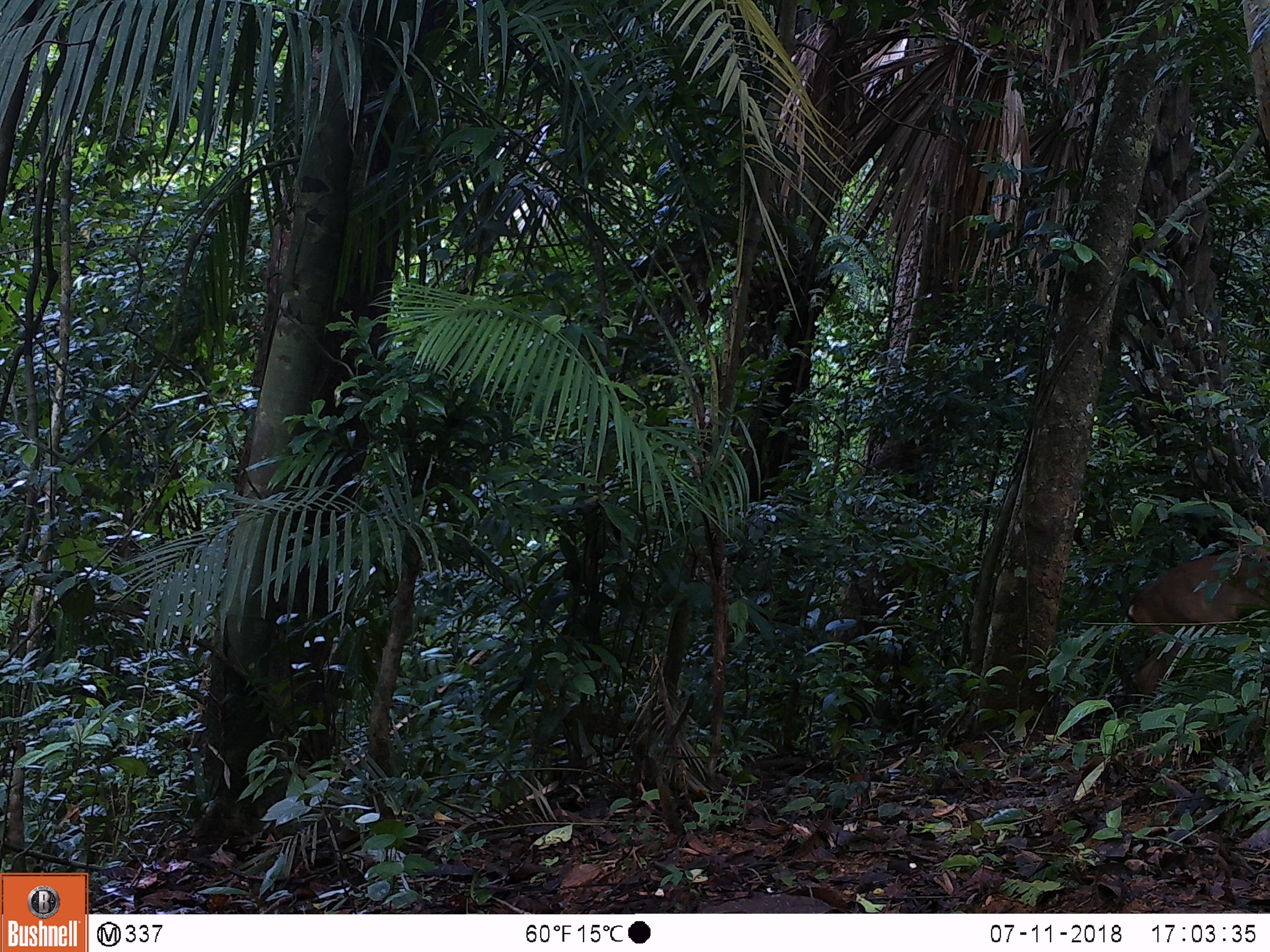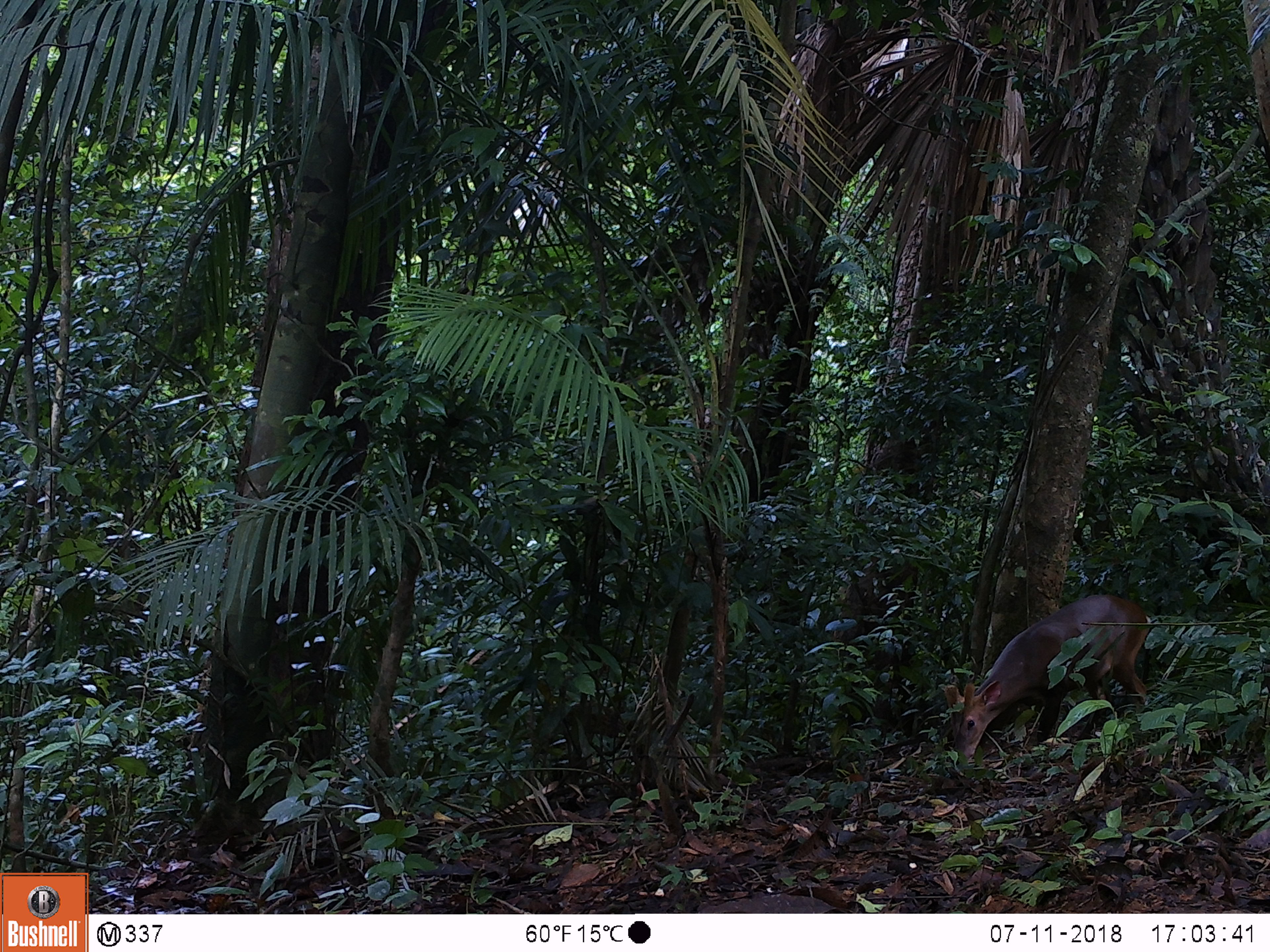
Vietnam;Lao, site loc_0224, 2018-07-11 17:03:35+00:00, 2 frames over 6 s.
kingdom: Animalia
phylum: Chordata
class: Mammalia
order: Artiodactyla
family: Cervidae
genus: Muntiacus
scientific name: Muntiacus vuquangensis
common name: large-antlered muntjac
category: large antlered muntjac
Large antlered muntjac (large-antlered muntjac) (Muntiacus vuquangensis). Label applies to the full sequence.